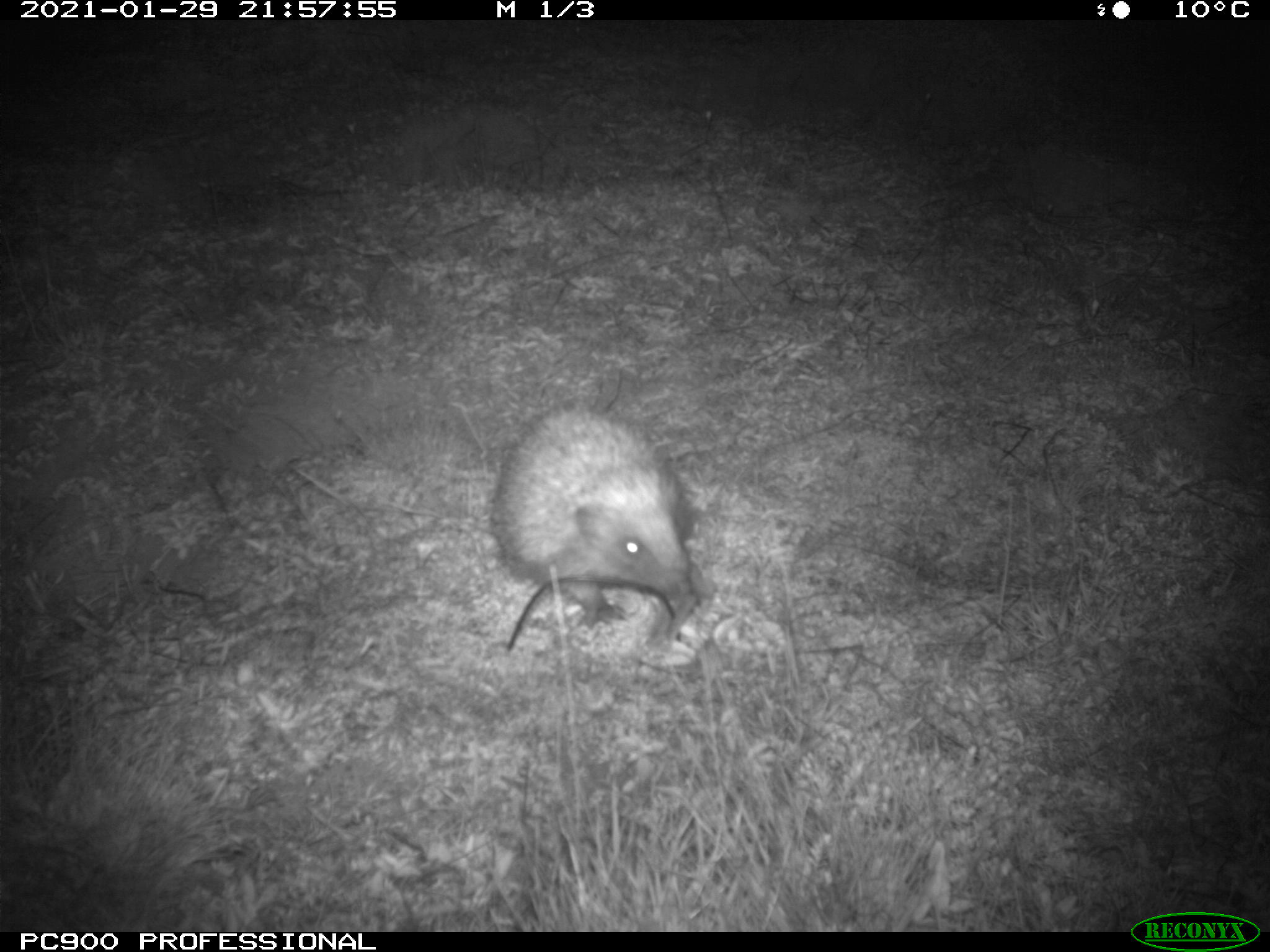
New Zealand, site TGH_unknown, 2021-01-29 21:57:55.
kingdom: Animalia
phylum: Chordata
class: Mammalia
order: Eulipotyphla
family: Erinaceidae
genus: Erinaceus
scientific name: Erinaceus europaeus europaeus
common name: european hedgehog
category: hedgehog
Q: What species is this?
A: Hedgehog (european hedgehog) (Erinaceus europaeus europaeus).